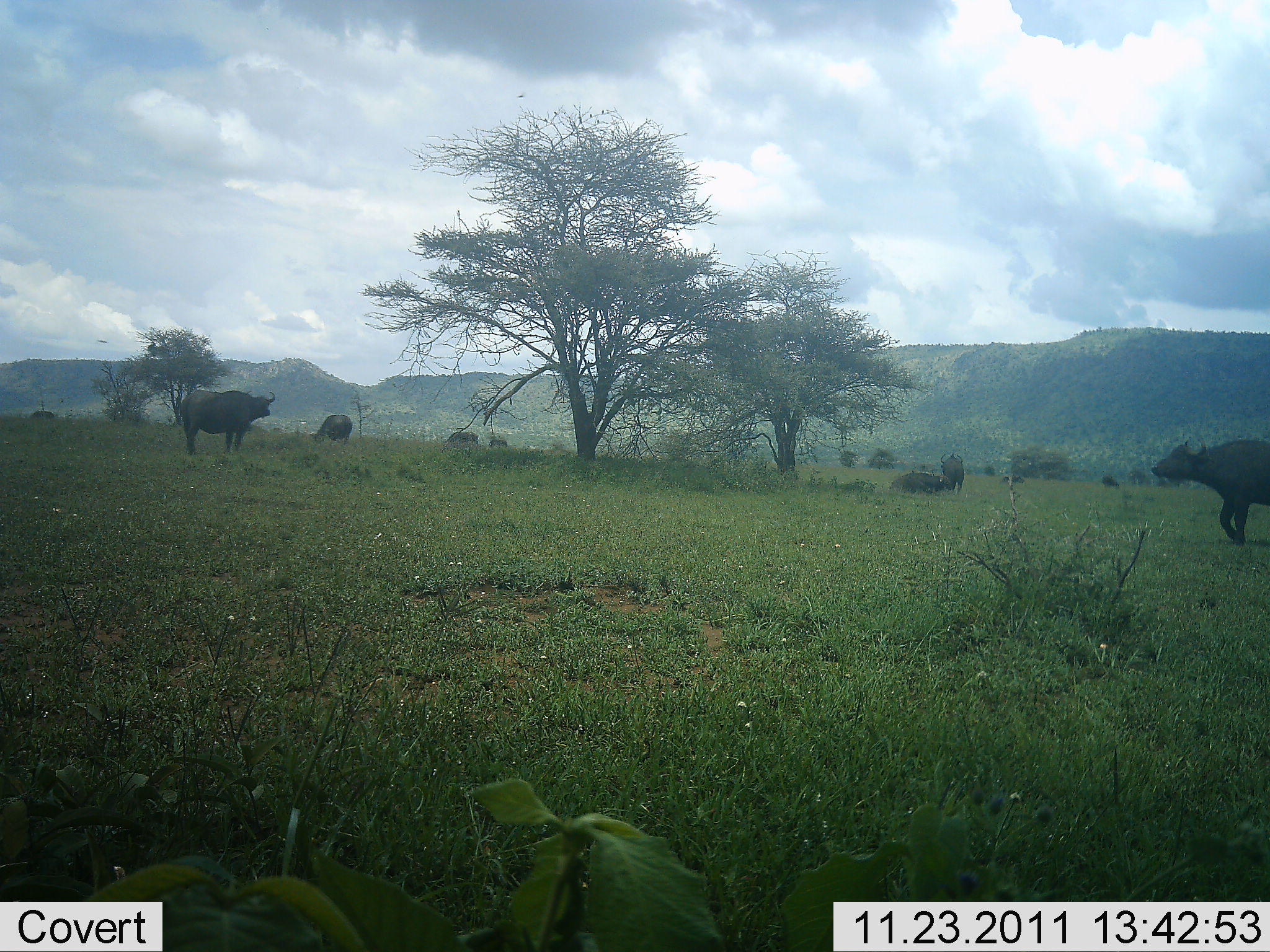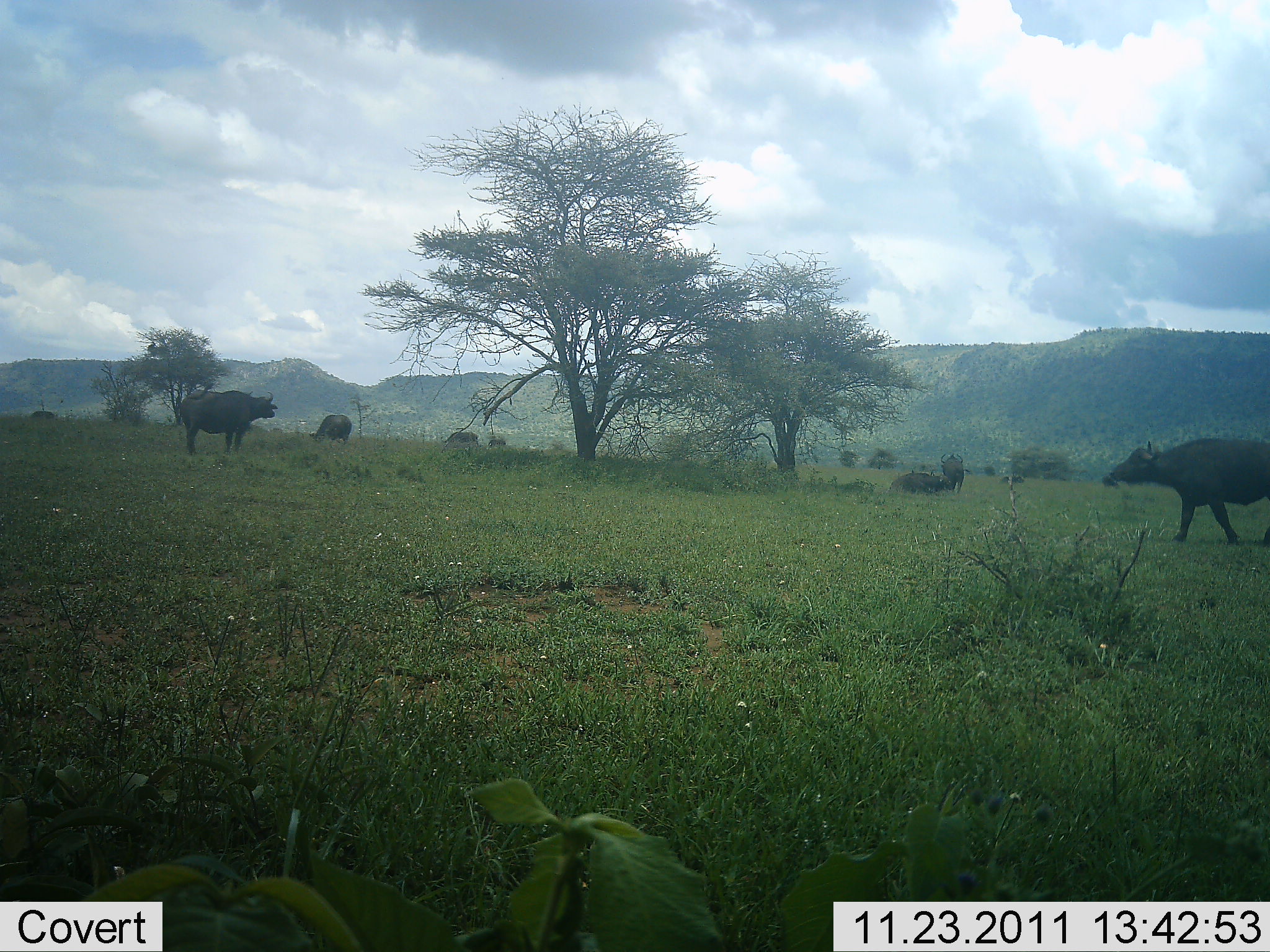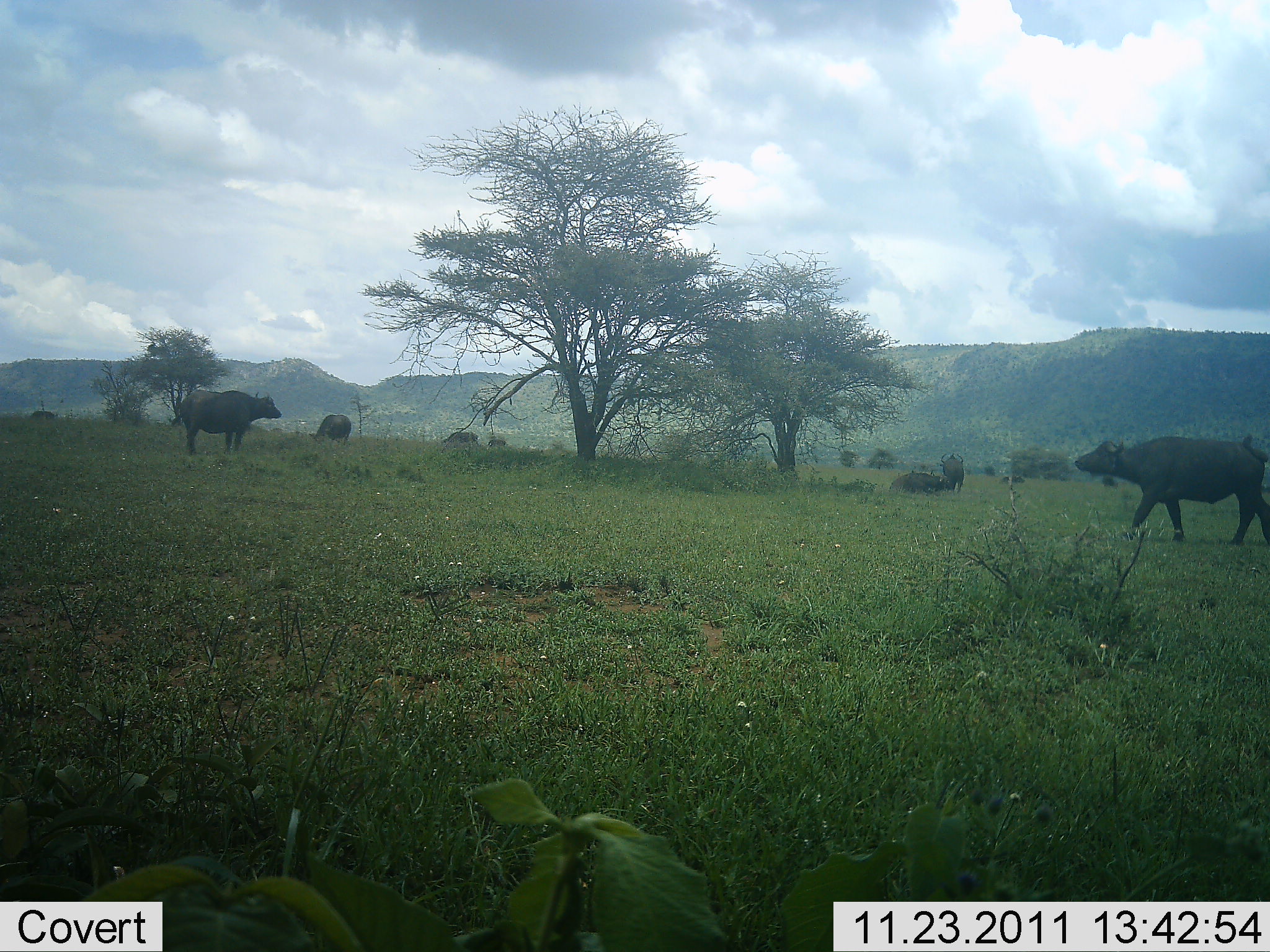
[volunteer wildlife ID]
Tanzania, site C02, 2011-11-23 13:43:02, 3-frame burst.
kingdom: Animalia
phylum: Chordata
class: Mammalia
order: Artiodactyla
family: Bovidae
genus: Syncerus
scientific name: Syncerus caffer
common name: cape buffalo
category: buffalo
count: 6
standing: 74%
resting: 53%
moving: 74%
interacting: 0%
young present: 0%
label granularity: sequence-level